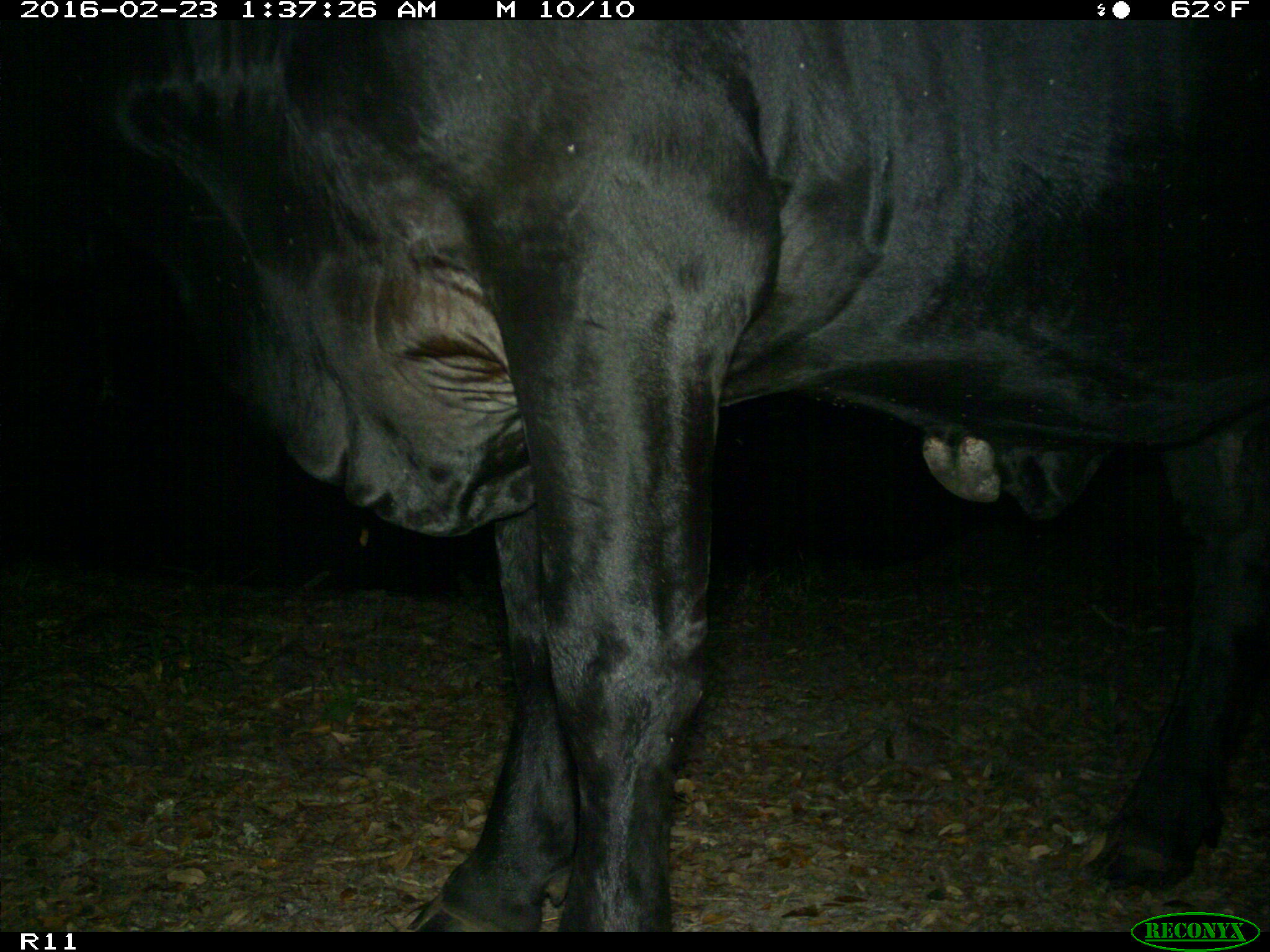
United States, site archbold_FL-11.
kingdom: Animalia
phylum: Chordata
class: Mammalia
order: Artiodactyla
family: Bovidae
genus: Bos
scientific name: Bos taurus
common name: domestic cow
Bos taurus (domestic cow).